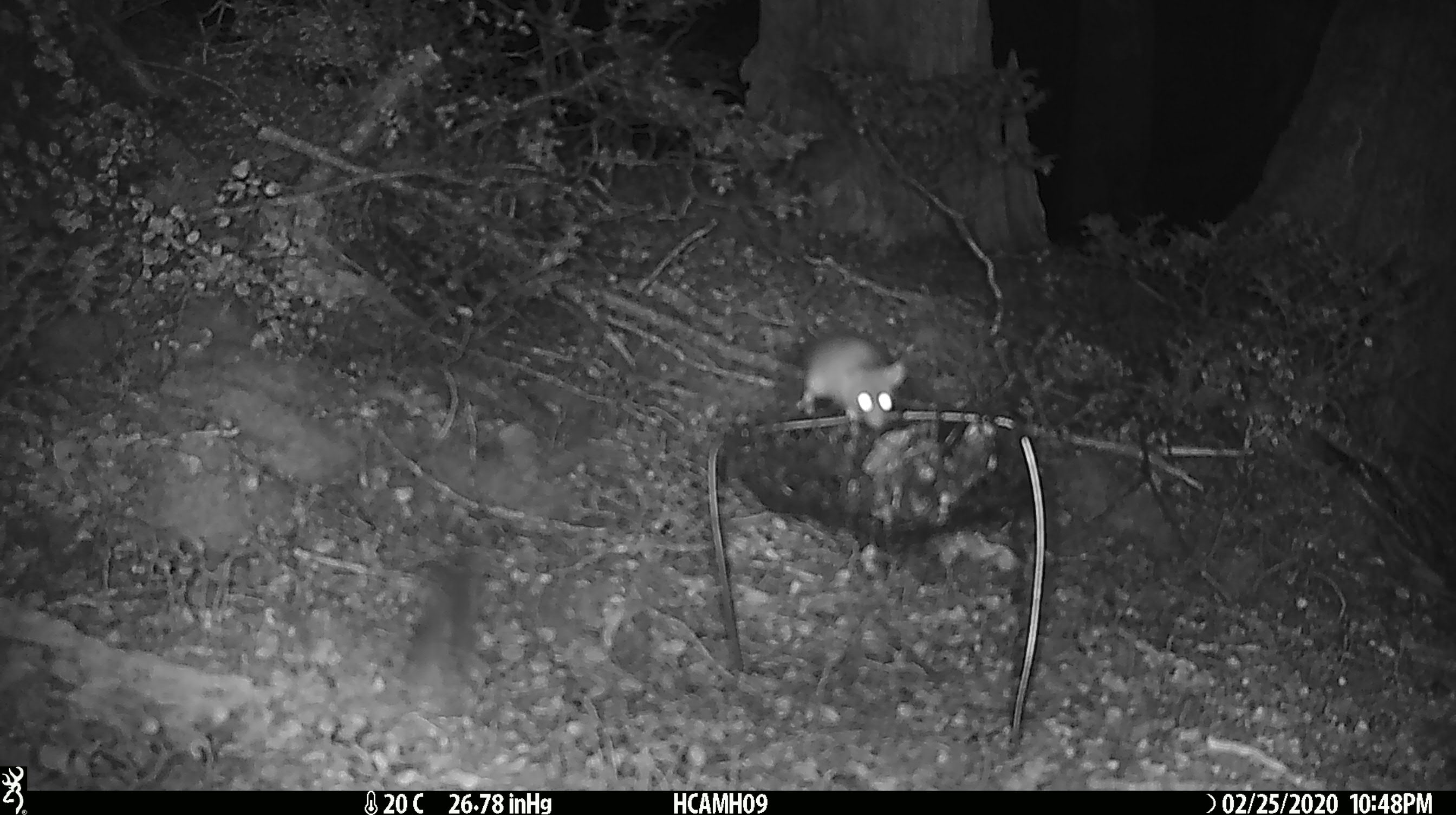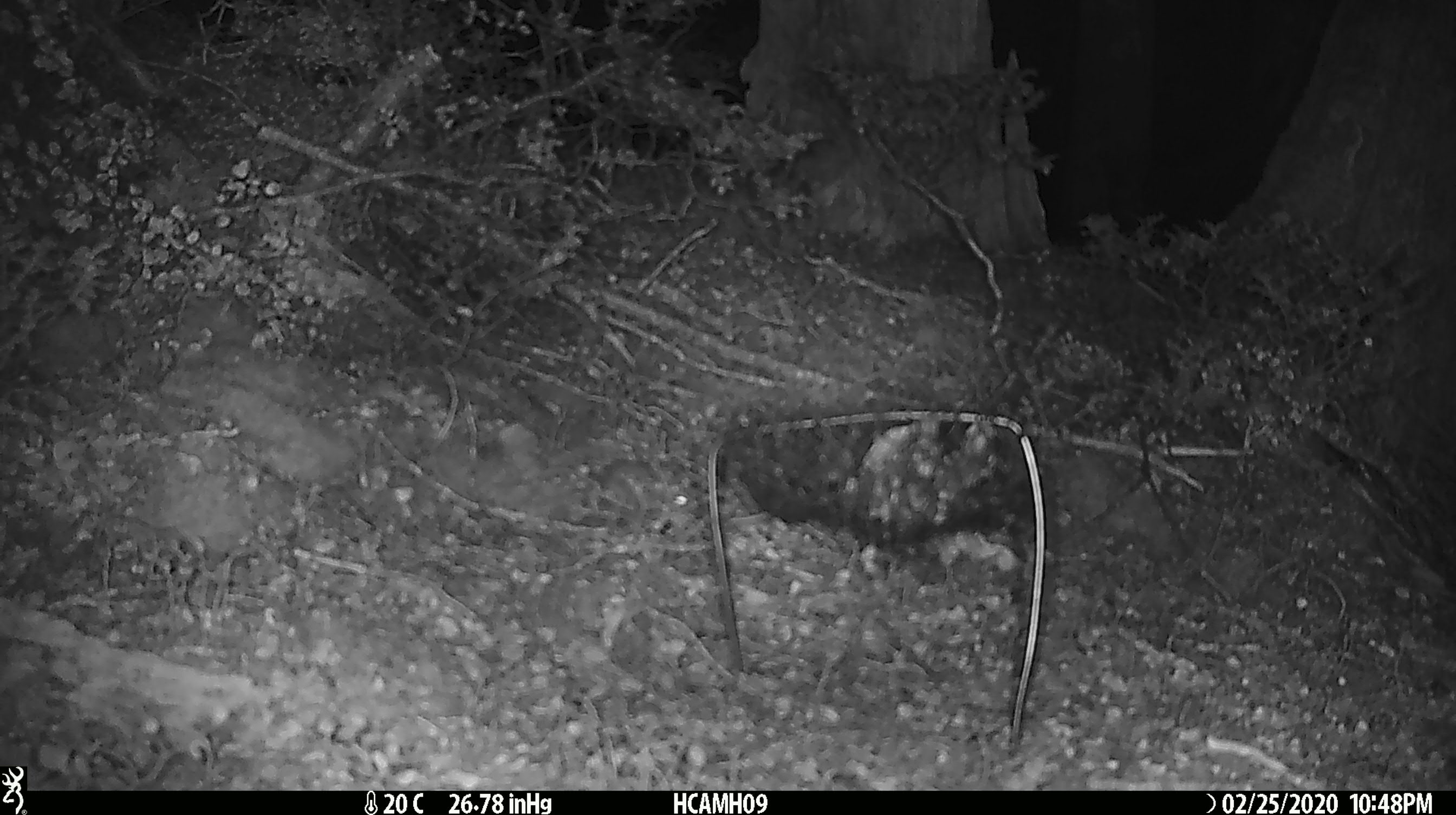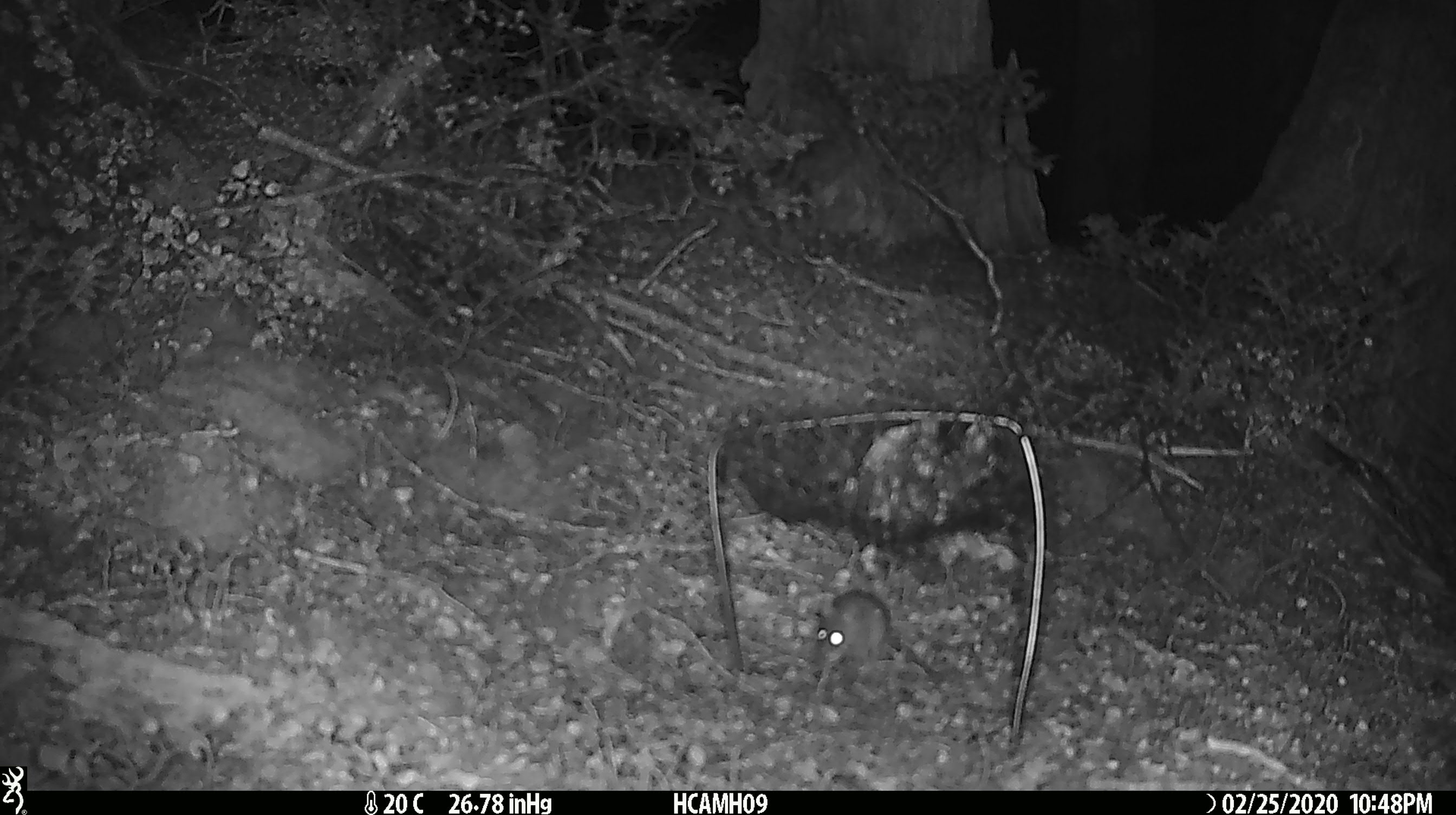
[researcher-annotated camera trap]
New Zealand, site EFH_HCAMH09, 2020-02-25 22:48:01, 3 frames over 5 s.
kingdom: Animalia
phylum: Chordata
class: Mammalia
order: Rodentia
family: Muridae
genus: Mus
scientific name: Mus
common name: mouse